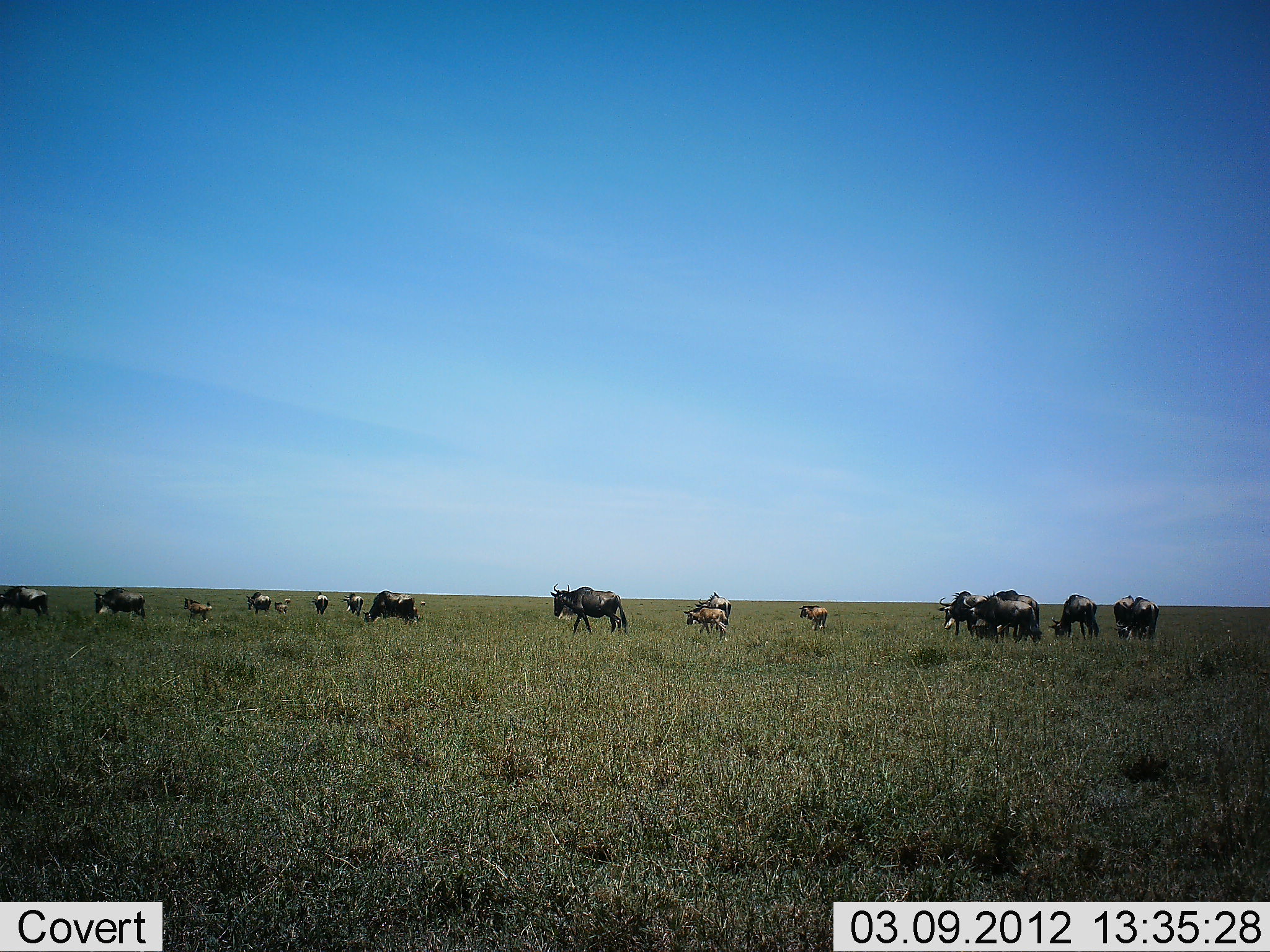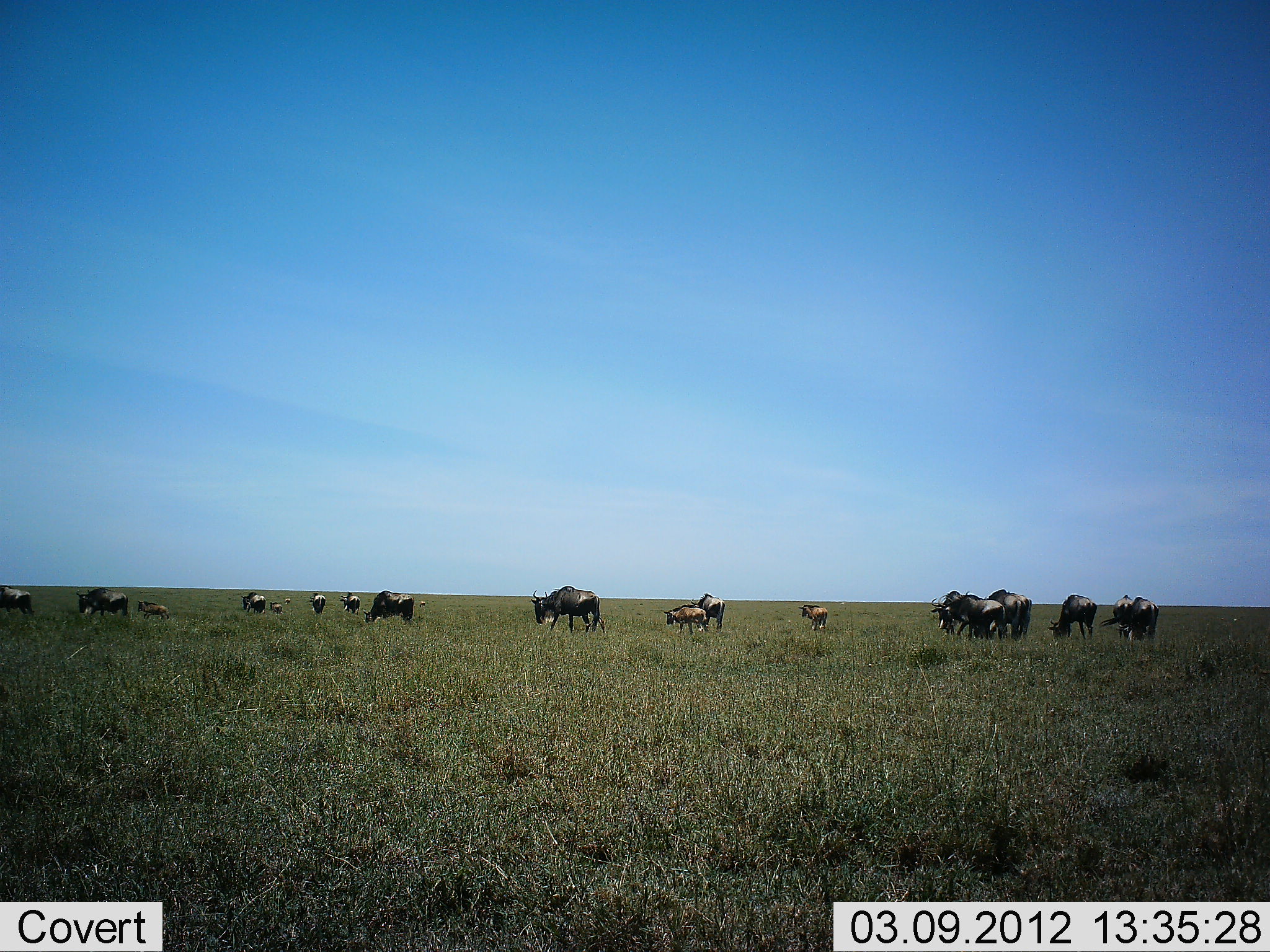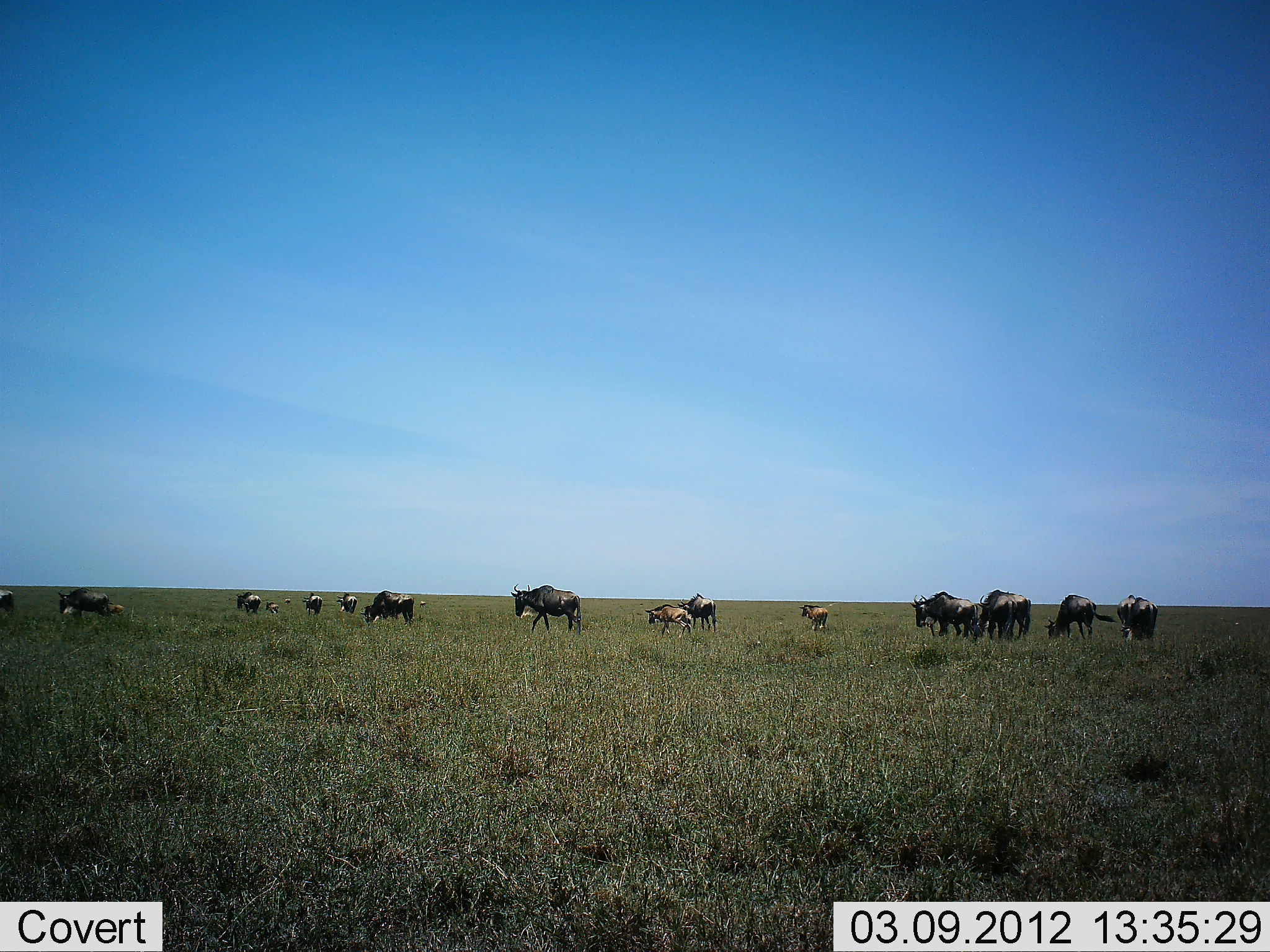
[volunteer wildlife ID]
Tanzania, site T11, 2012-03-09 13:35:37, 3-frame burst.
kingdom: Animalia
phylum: Chordata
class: Mammalia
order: Artiodactyla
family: Bovidae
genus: Connochaetes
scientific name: Connochaetes taurinus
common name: blue wildebeest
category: wildebeest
Wildebeest (blue wildebeest) (Connochaetes taurinus), count 11-50. Behavior (volunteer vote fractions): standing 38%, resting 0%, moving 100%, interacting 0%. Young present (vote fraction): 95%. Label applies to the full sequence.